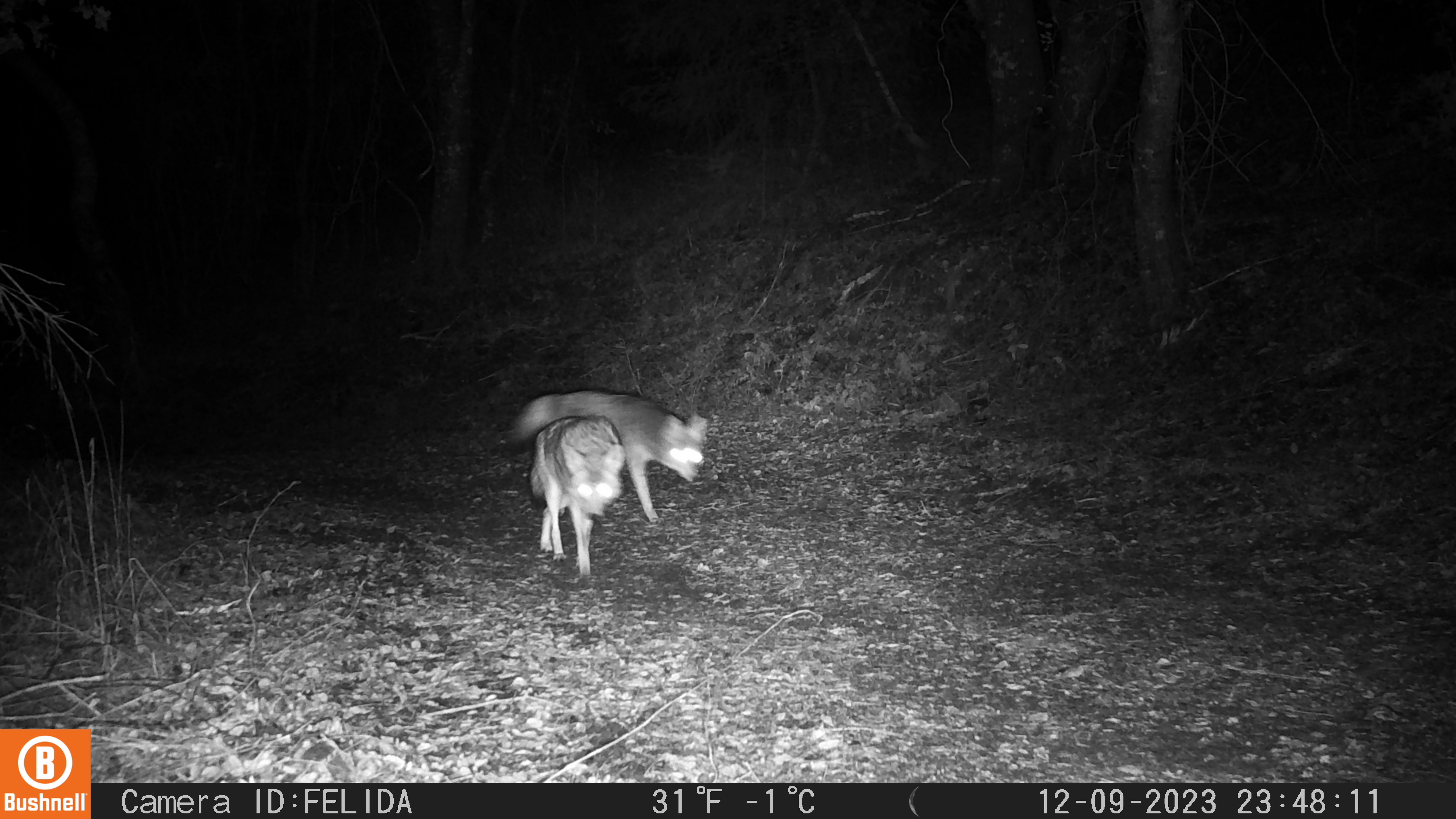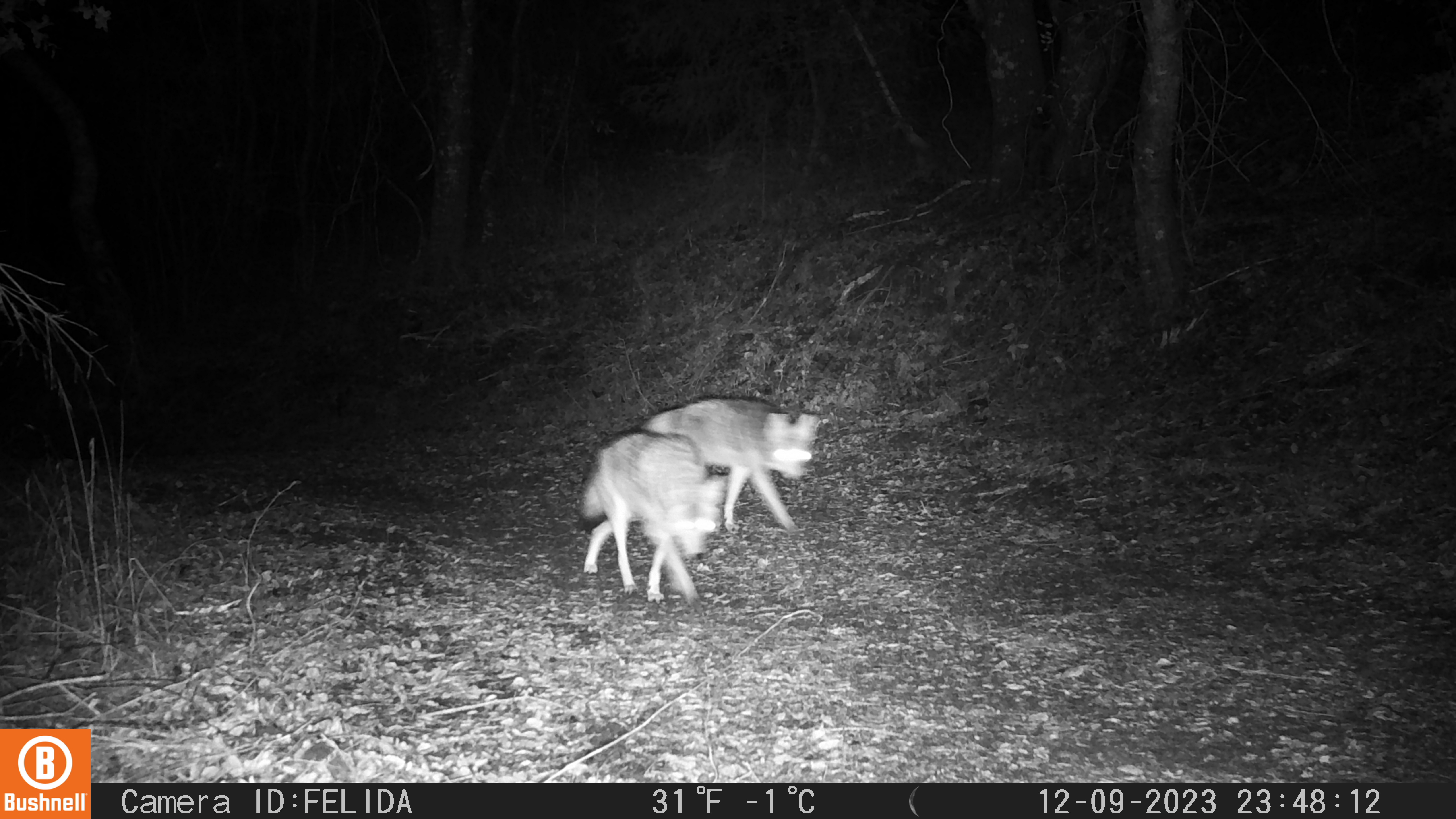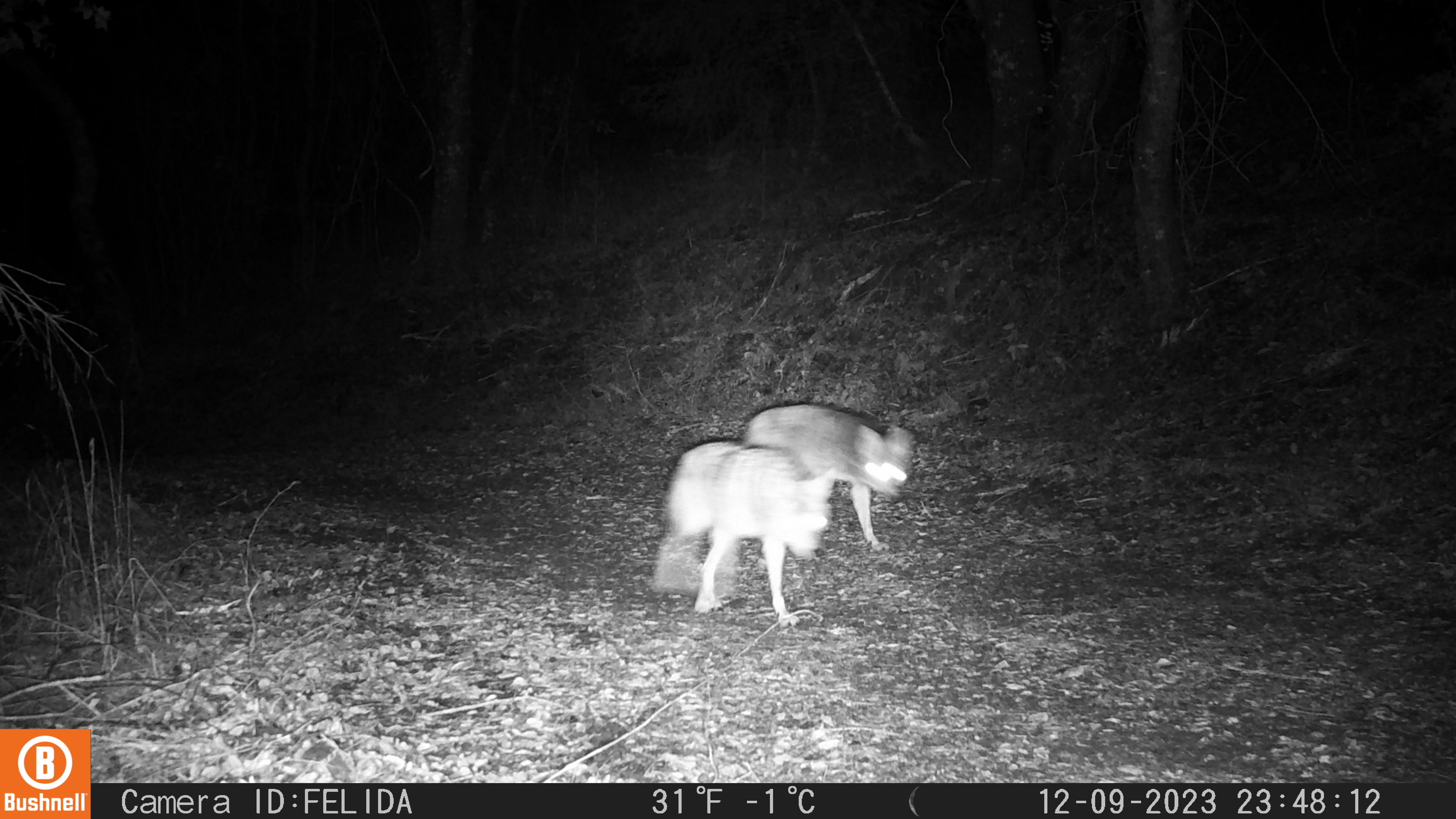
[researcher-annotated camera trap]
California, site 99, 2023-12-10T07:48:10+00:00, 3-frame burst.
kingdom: Animalia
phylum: Chordata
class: Mammalia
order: Carnivora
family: Canidae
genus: Canis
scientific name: Canis latrans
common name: coyote